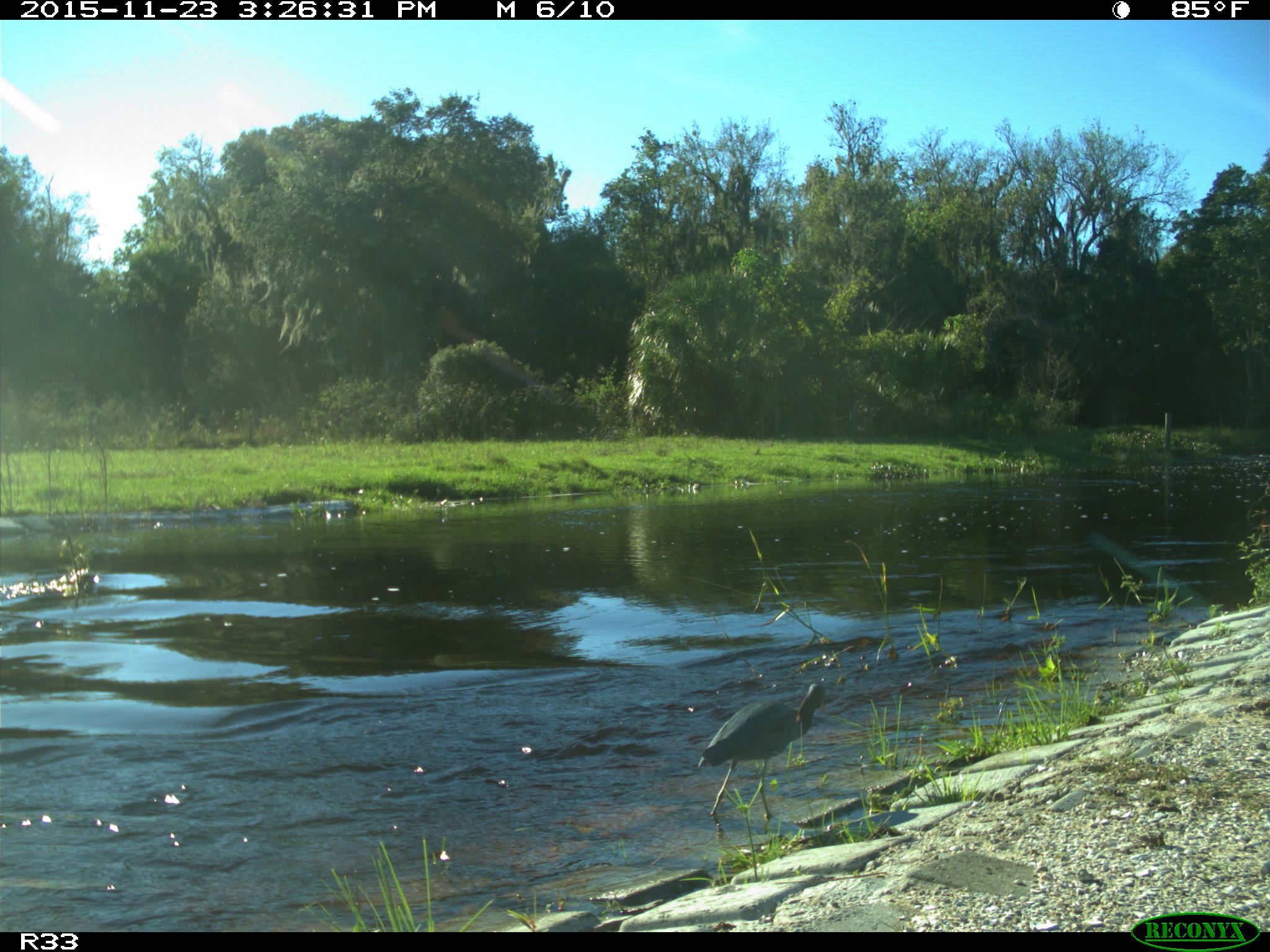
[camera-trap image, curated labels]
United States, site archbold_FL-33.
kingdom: Animalia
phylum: Chordata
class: Aves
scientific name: Aves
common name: birds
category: unidentified bird